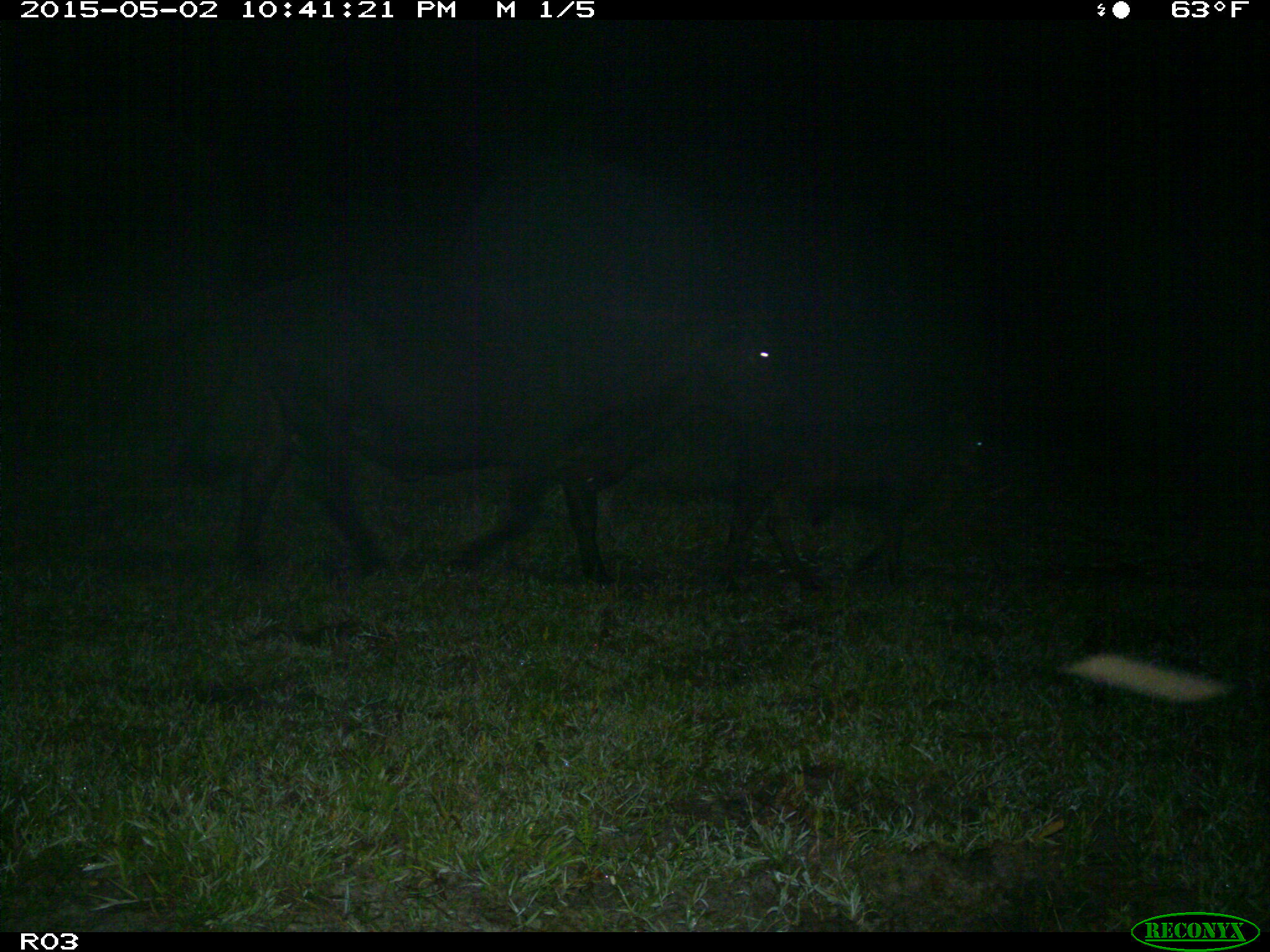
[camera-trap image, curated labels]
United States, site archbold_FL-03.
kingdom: Animalia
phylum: Chordata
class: Mammalia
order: Artiodactyla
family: Bovidae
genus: Bos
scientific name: Bos taurus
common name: domestic cow